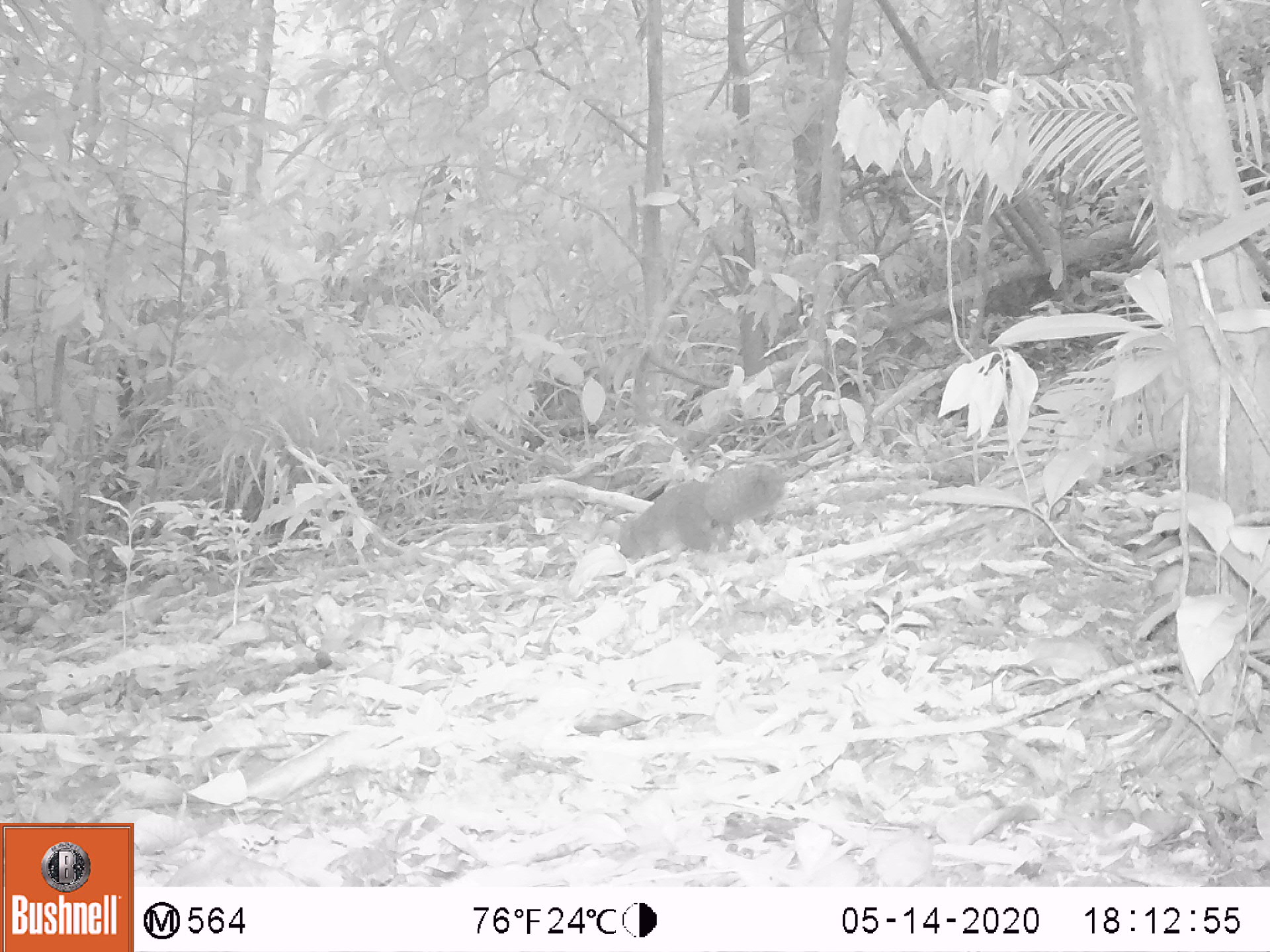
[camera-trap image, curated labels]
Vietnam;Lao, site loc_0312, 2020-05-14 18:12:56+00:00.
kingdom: Animalia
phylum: Chordata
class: Mammalia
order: Rodentia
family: Sciuridae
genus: Callosciurus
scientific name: Callosciurus erythraeus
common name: pallas's squirrel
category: pallass squirrel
Pallass squirrel (pallas's squirrel) (Callosciurus erythraeus). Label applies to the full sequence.